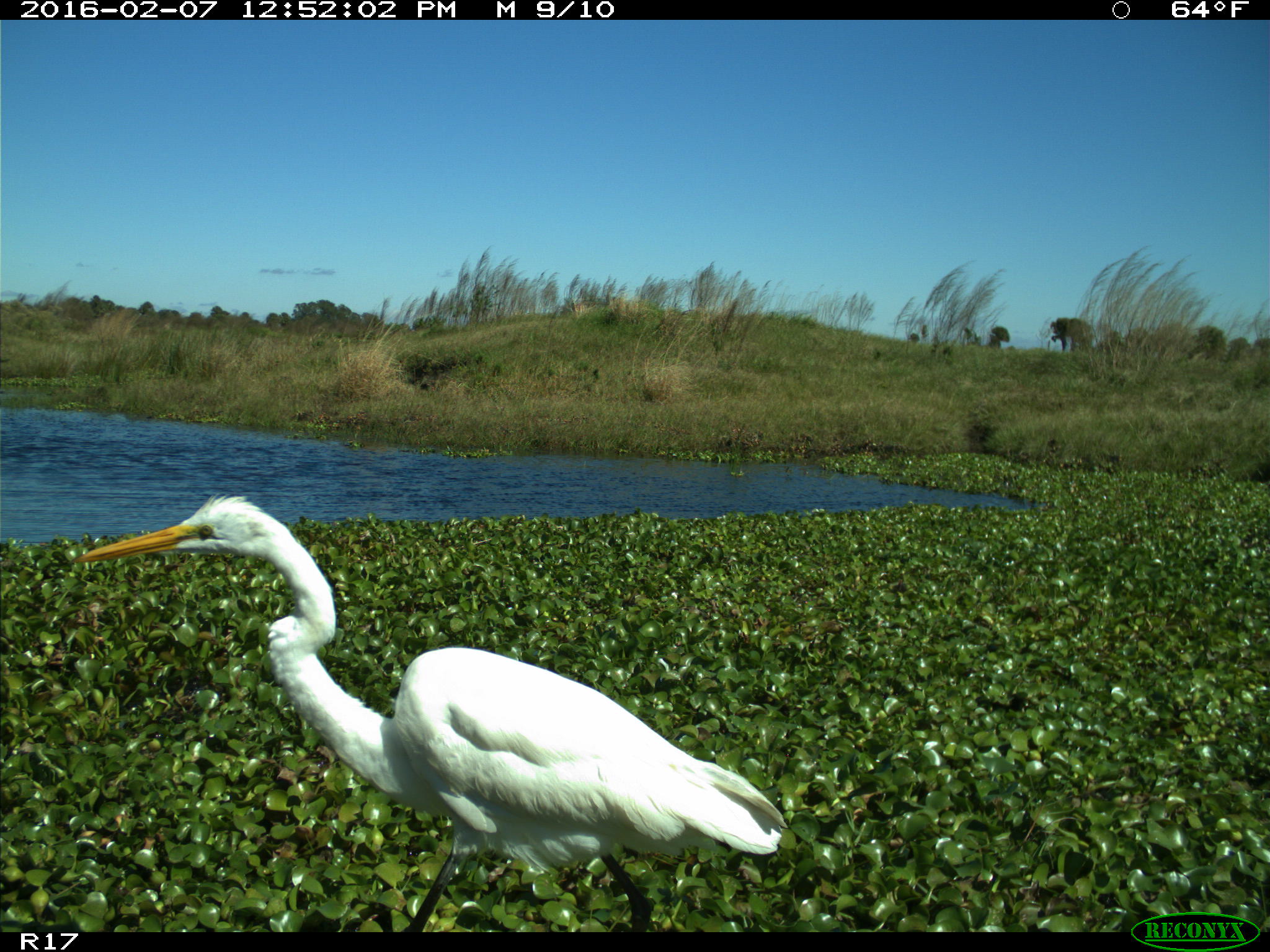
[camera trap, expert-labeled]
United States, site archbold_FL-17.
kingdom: Animalia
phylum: Chordata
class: Aves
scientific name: Aves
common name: birds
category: unidentified bird